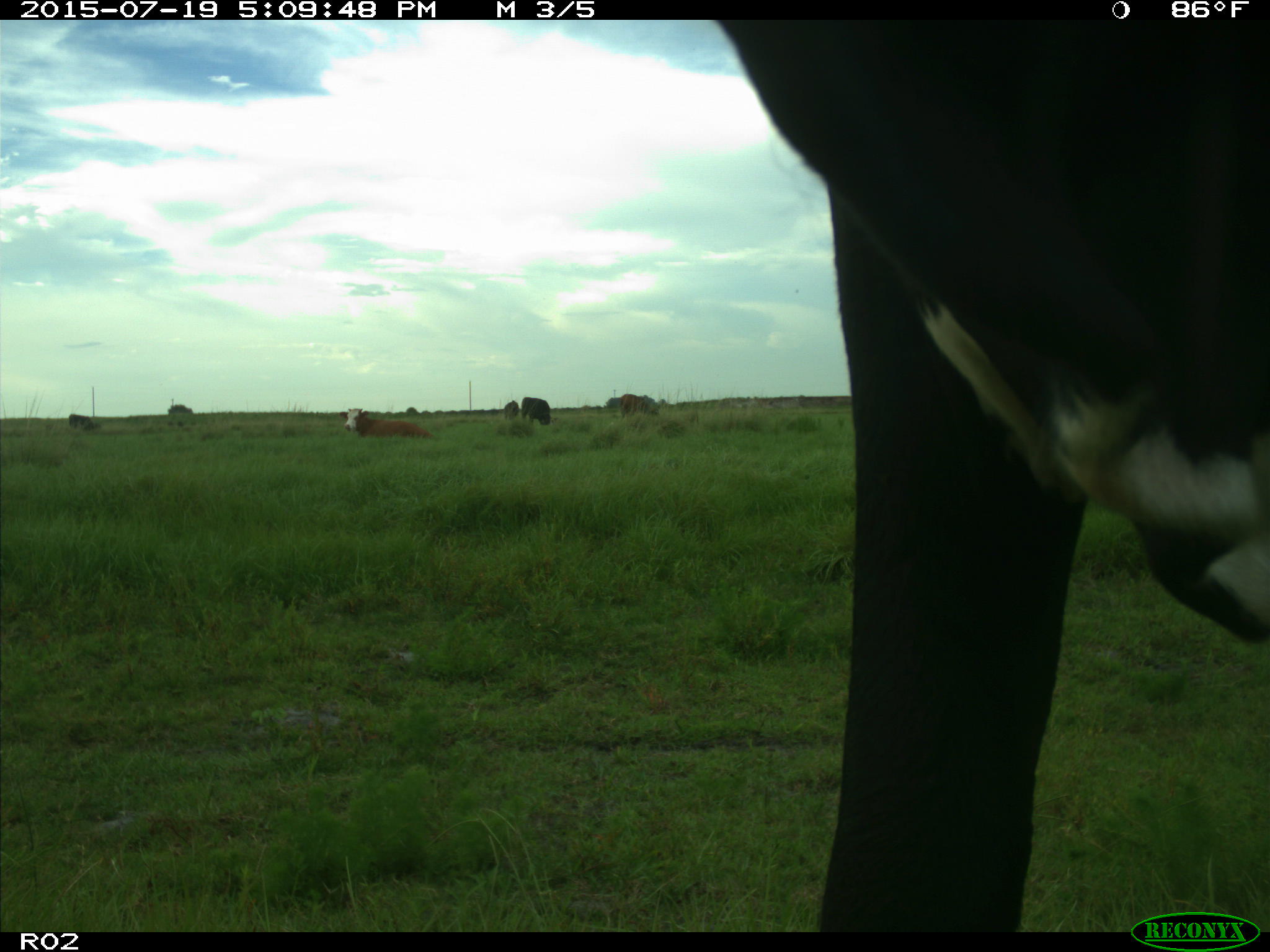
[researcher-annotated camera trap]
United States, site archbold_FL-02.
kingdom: Animalia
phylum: Chordata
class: Mammalia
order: Artiodactyla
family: Bovidae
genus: Bos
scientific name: Bos taurus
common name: domestic cow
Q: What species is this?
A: Bos taurus (domestic cow).